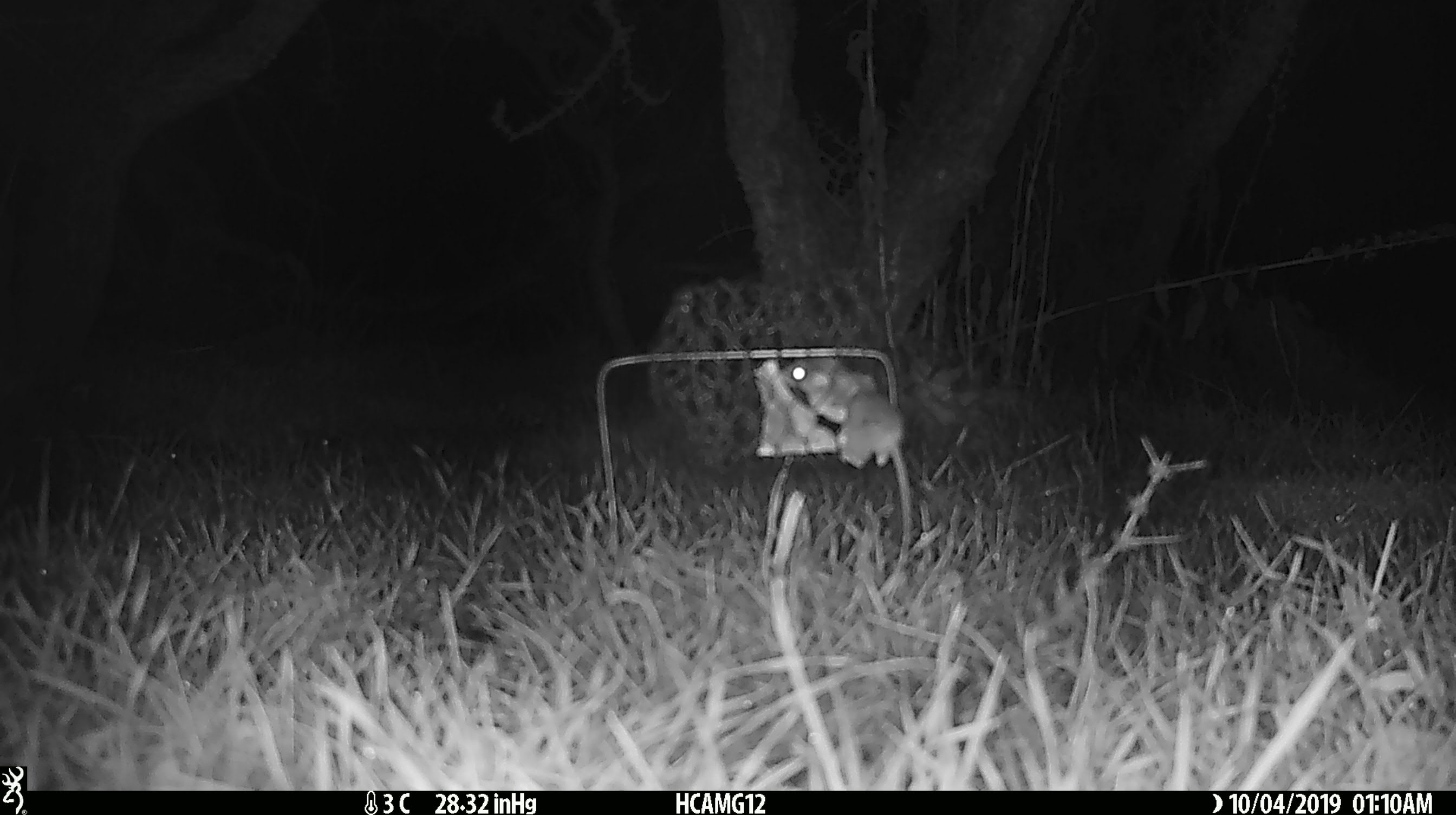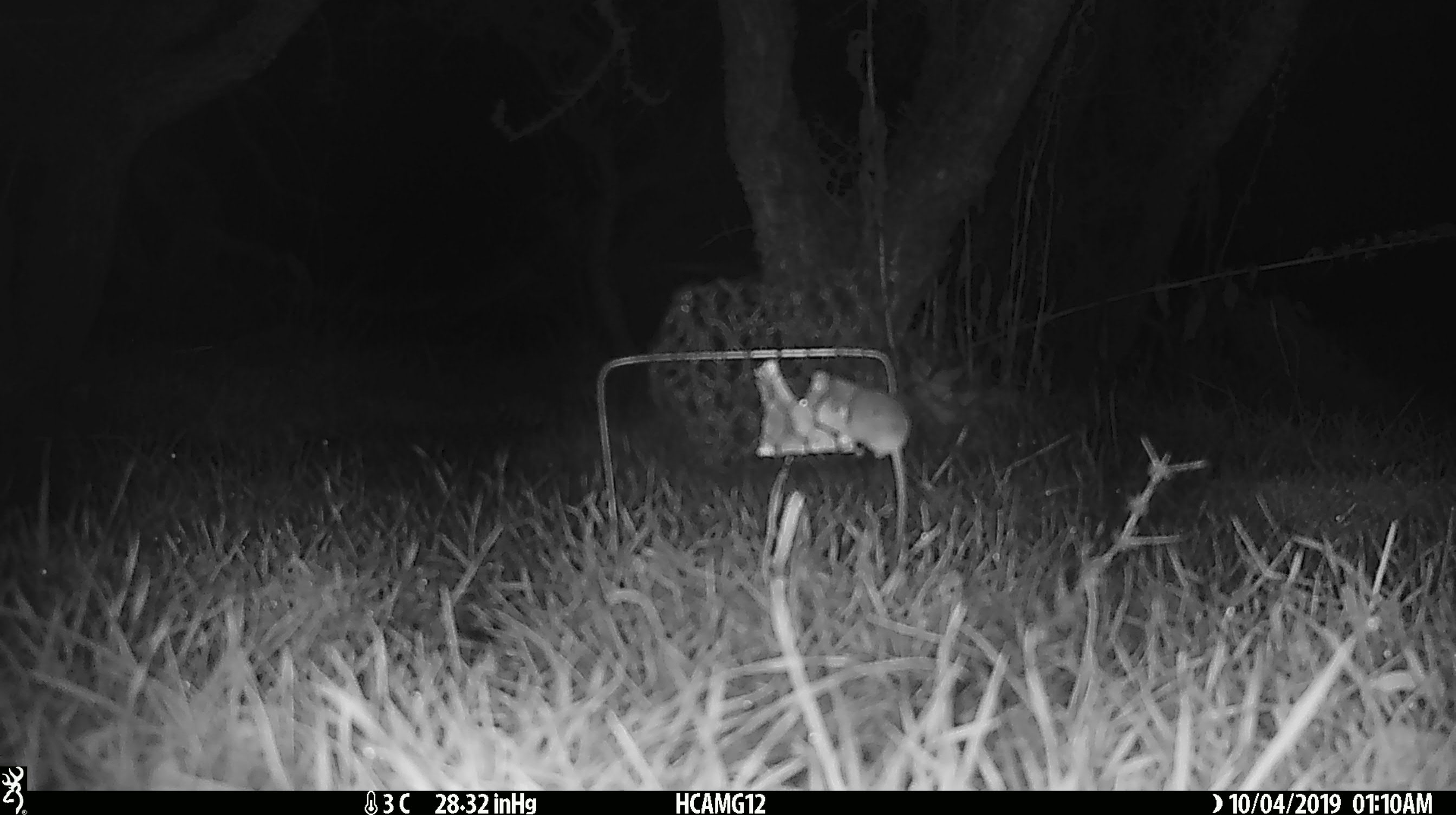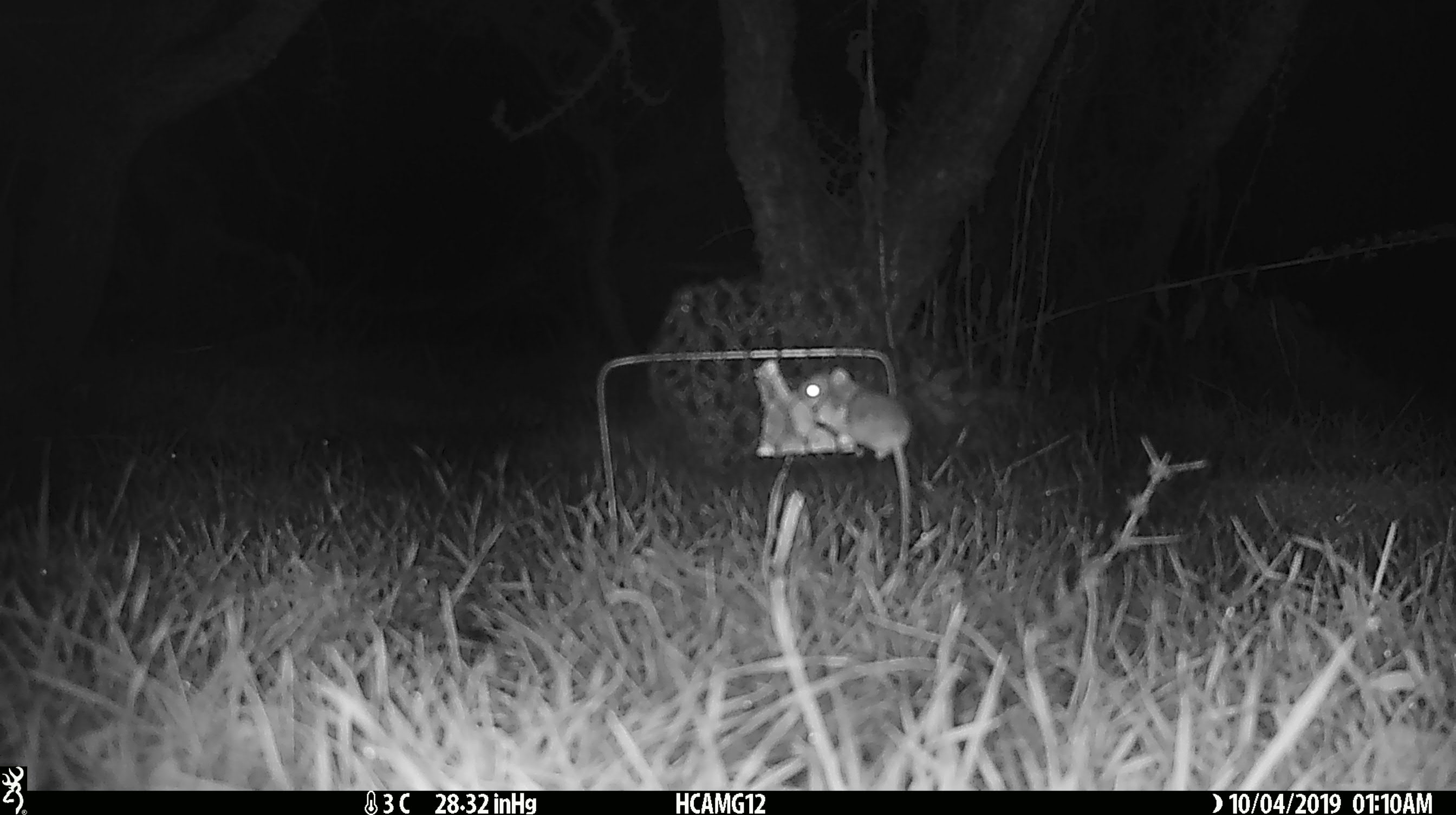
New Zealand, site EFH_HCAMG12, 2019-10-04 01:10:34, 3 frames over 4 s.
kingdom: Animalia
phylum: Chordata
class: Mammalia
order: Rodentia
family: Muridae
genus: Mus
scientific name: Mus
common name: mouse